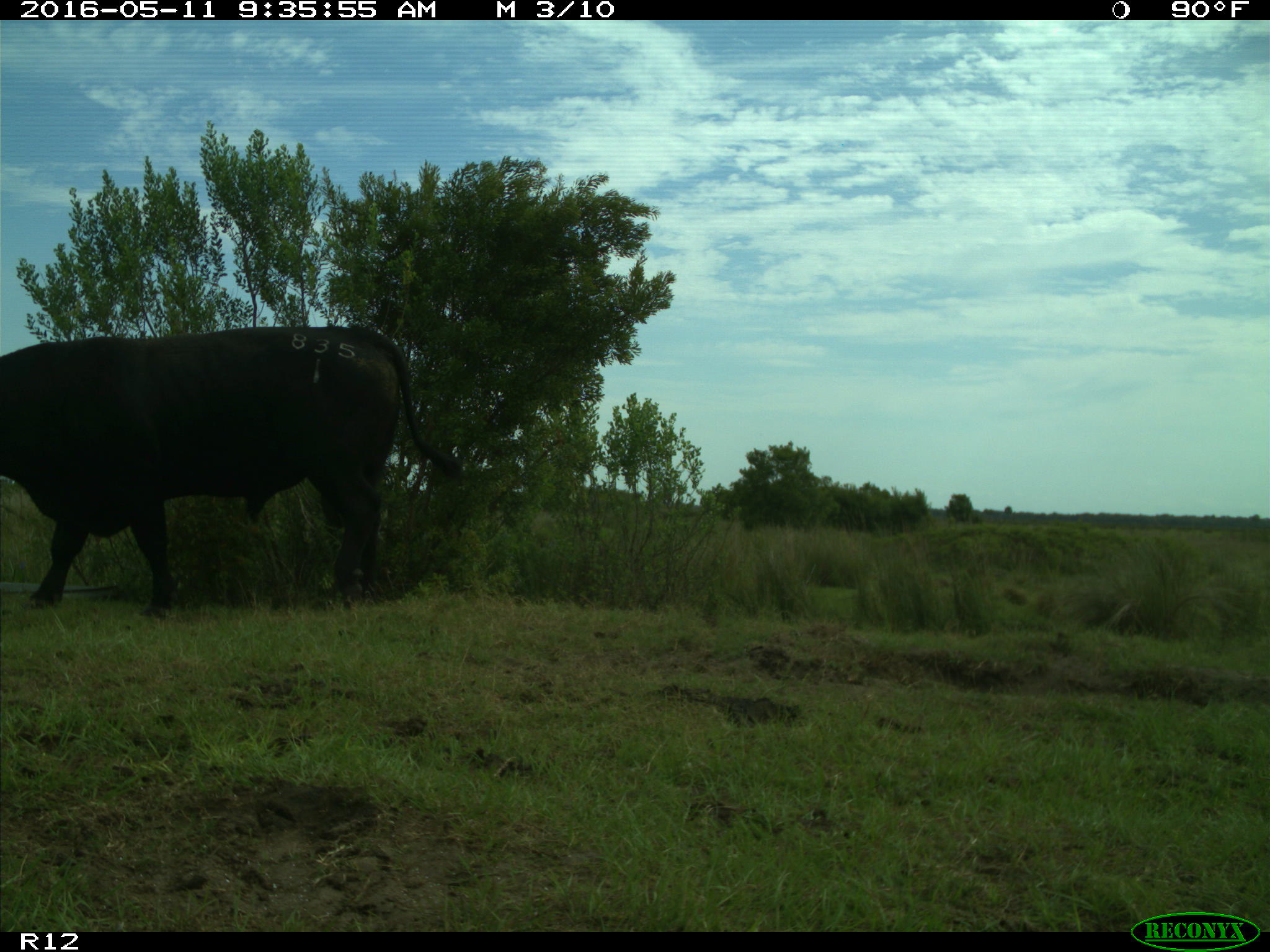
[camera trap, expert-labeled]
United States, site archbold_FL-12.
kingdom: Animalia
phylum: Chordata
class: Mammalia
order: Artiodactyla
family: Bovidae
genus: Bos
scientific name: Bos taurus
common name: domestic cow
Bos taurus (domestic cow).